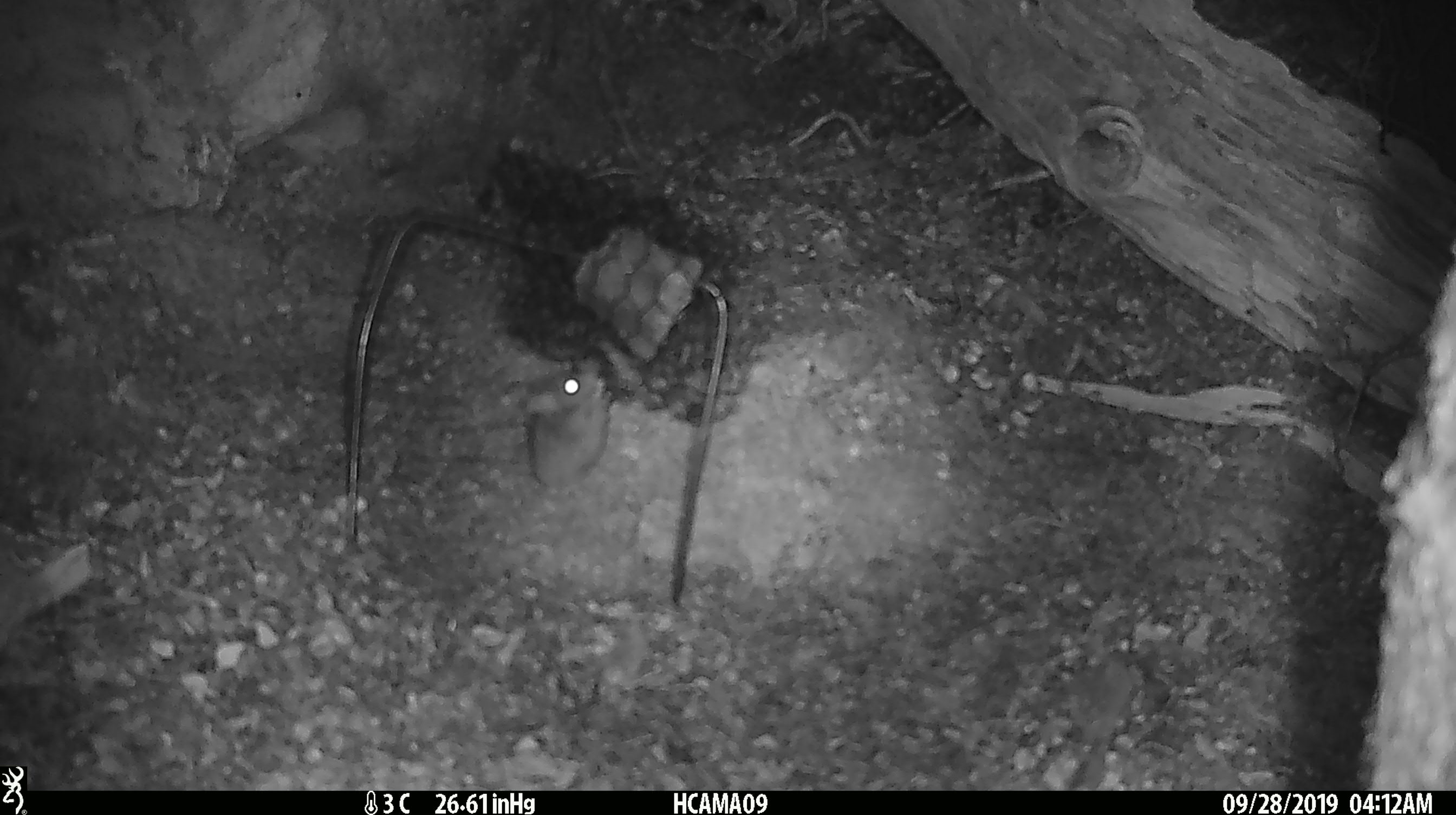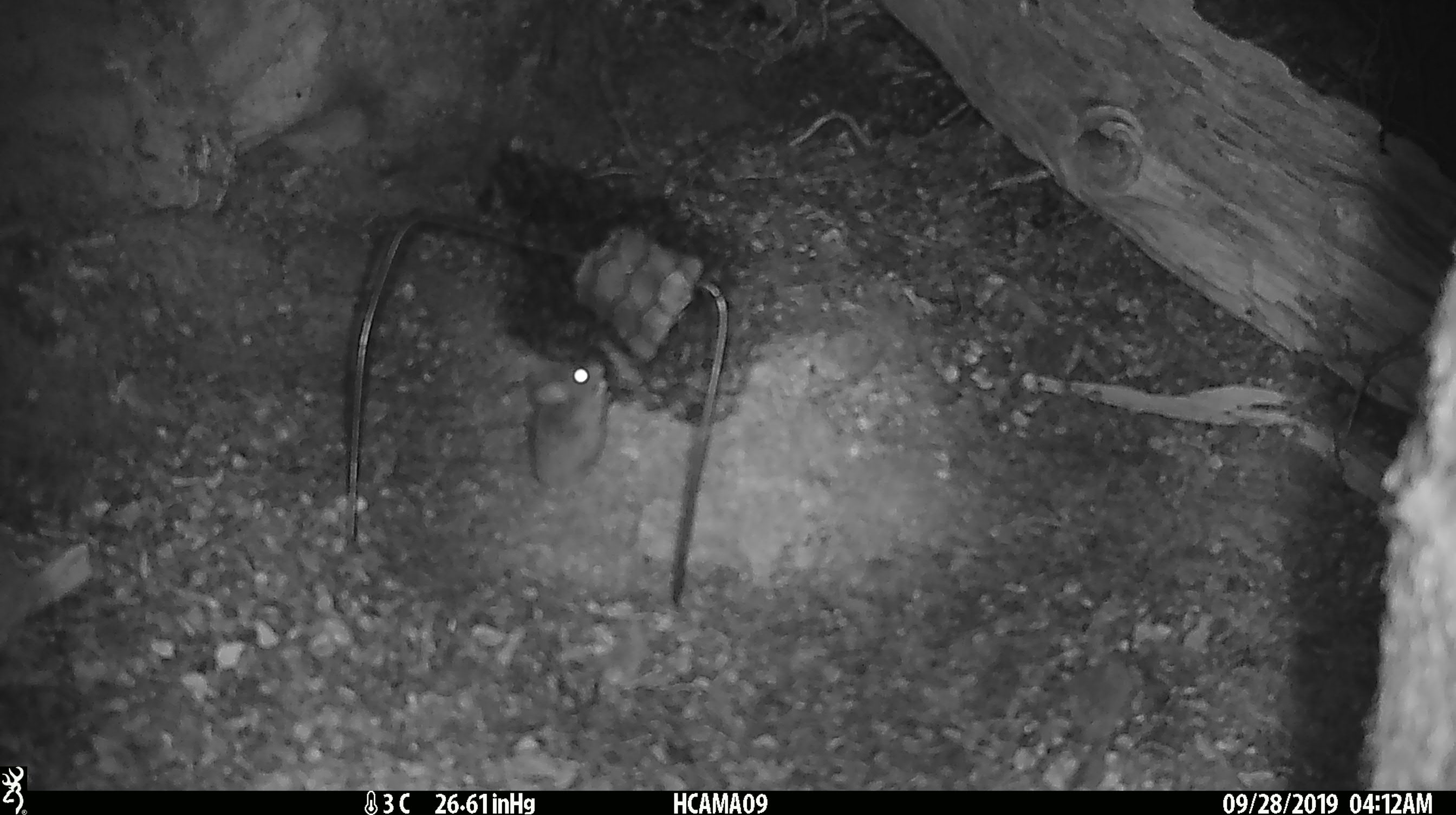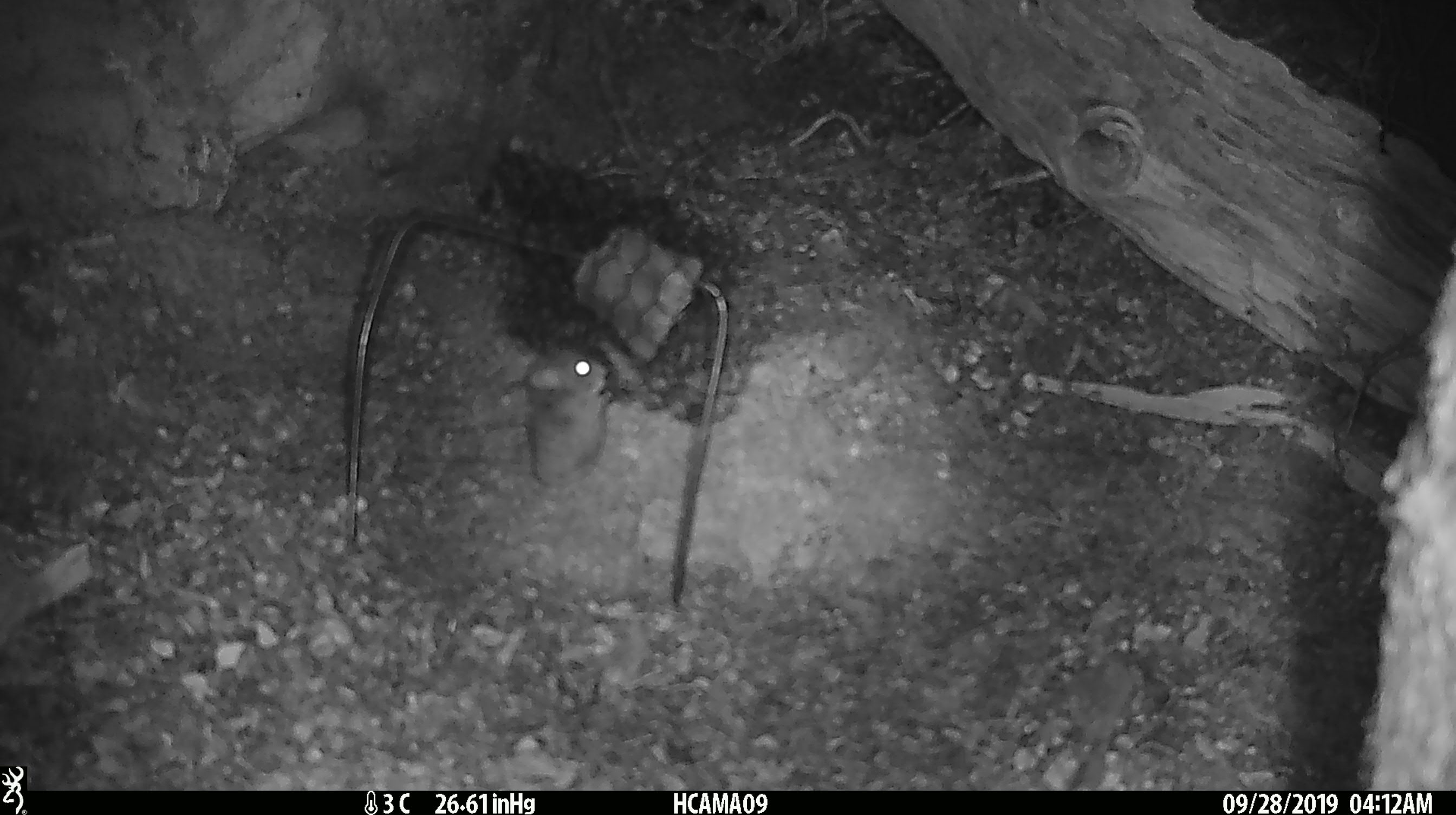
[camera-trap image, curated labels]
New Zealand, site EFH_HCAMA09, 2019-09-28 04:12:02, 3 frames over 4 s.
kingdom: Animalia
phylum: Chordata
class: Mammalia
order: Rodentia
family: Muridae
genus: Mus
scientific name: Mus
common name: mouse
Mouse (Mus).